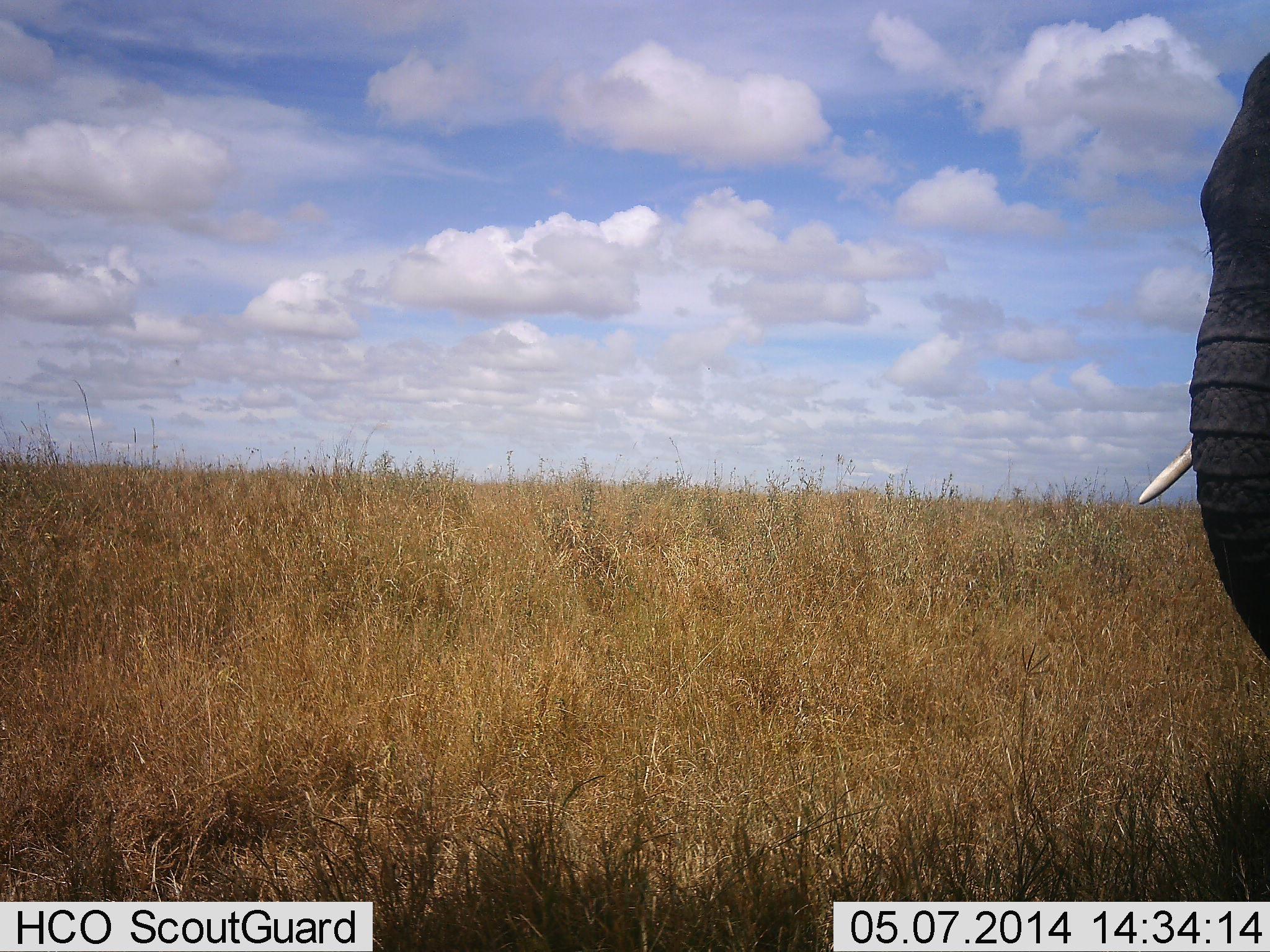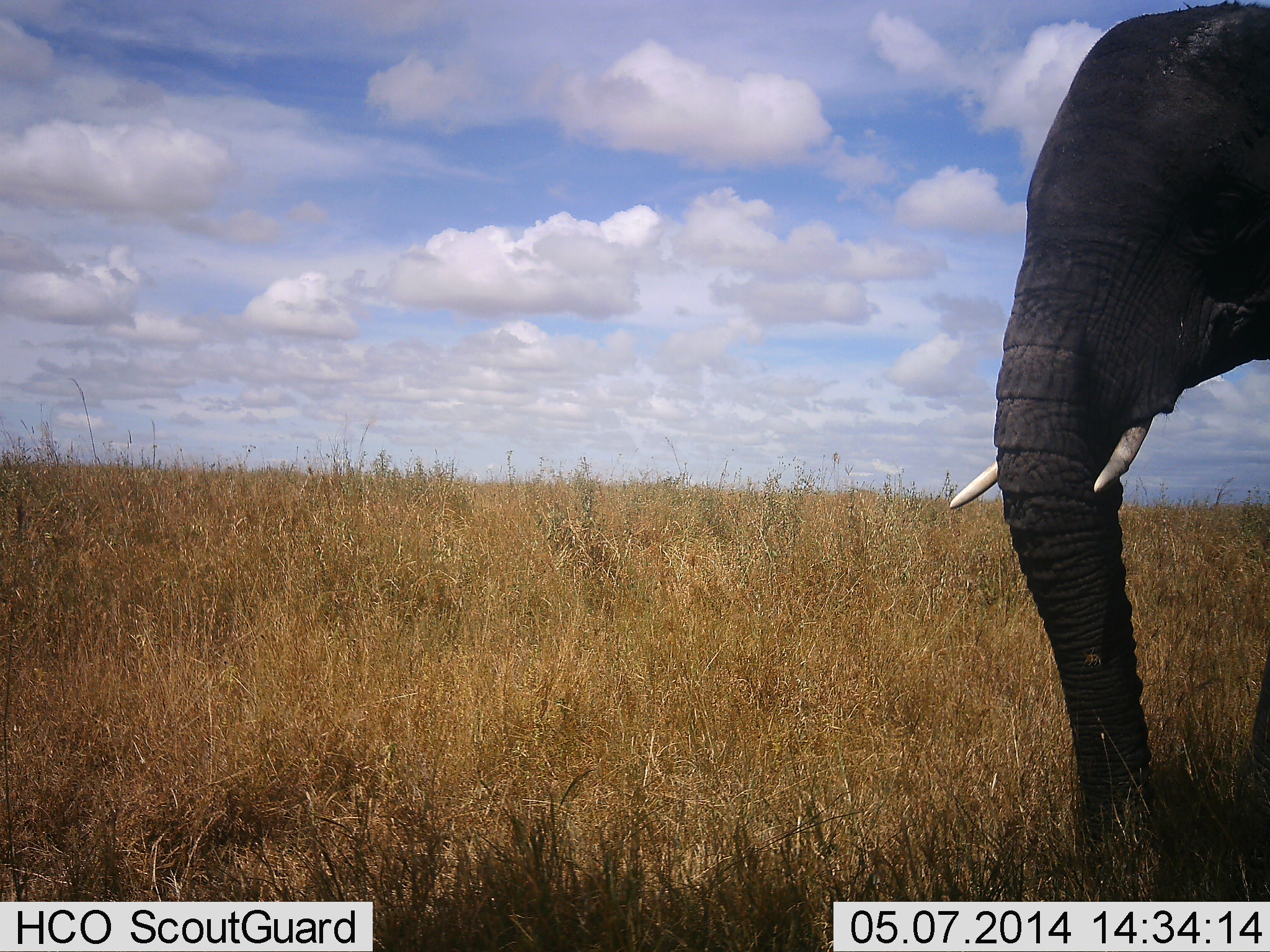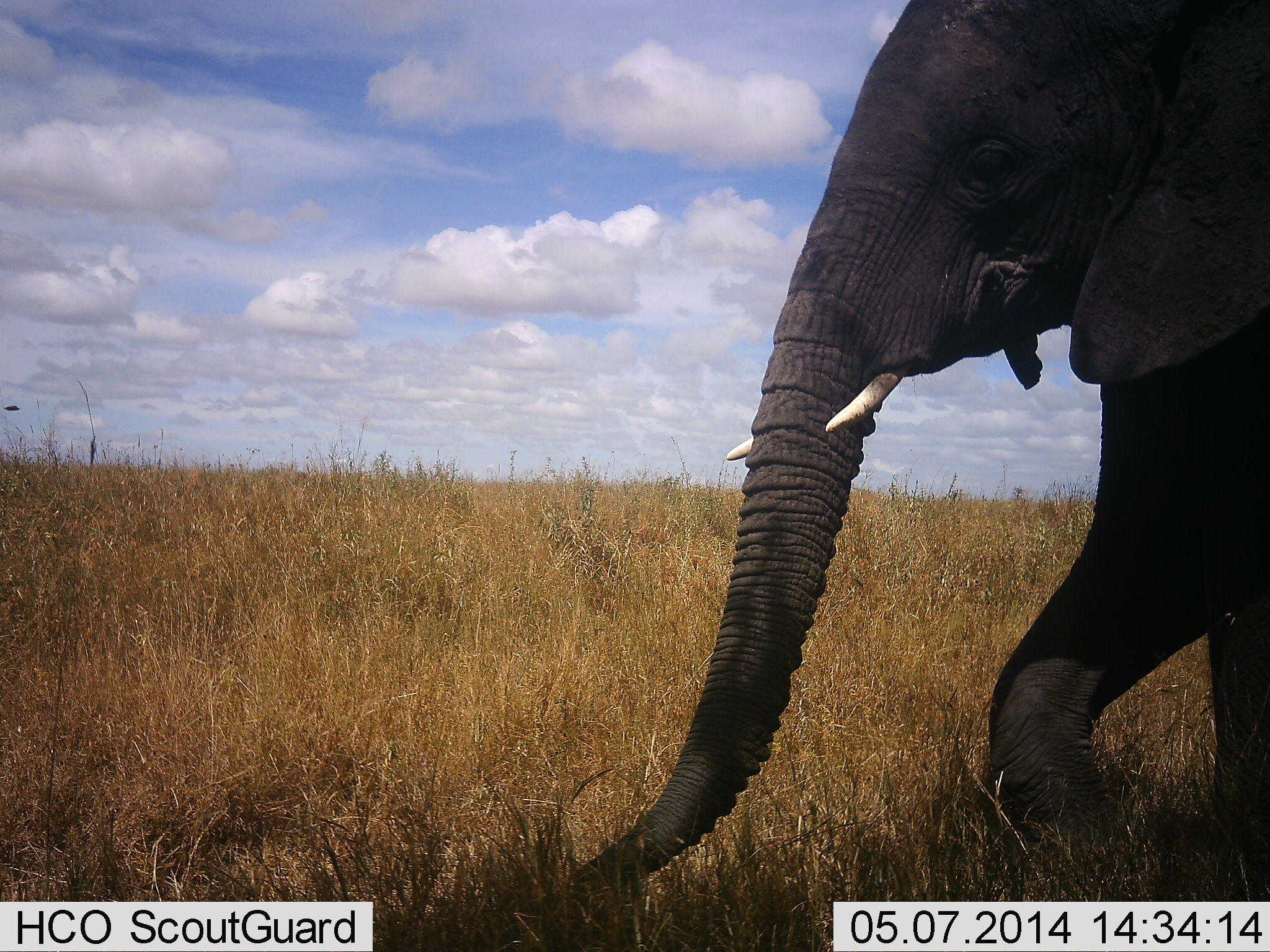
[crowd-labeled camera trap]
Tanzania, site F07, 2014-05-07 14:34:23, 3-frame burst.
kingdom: Animalia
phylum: Chordata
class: Mammalia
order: Proboscidea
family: Elephantidae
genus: Loxodonta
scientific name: Loxodonta africana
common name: african bush elephant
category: elephant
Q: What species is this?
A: Elephant (african bush elephant) (Loxodonta africana).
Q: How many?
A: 1.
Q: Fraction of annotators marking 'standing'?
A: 20%.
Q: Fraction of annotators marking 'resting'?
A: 0%.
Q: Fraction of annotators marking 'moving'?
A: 80%.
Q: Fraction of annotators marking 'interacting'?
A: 0%.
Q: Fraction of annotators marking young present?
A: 0%.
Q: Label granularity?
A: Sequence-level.